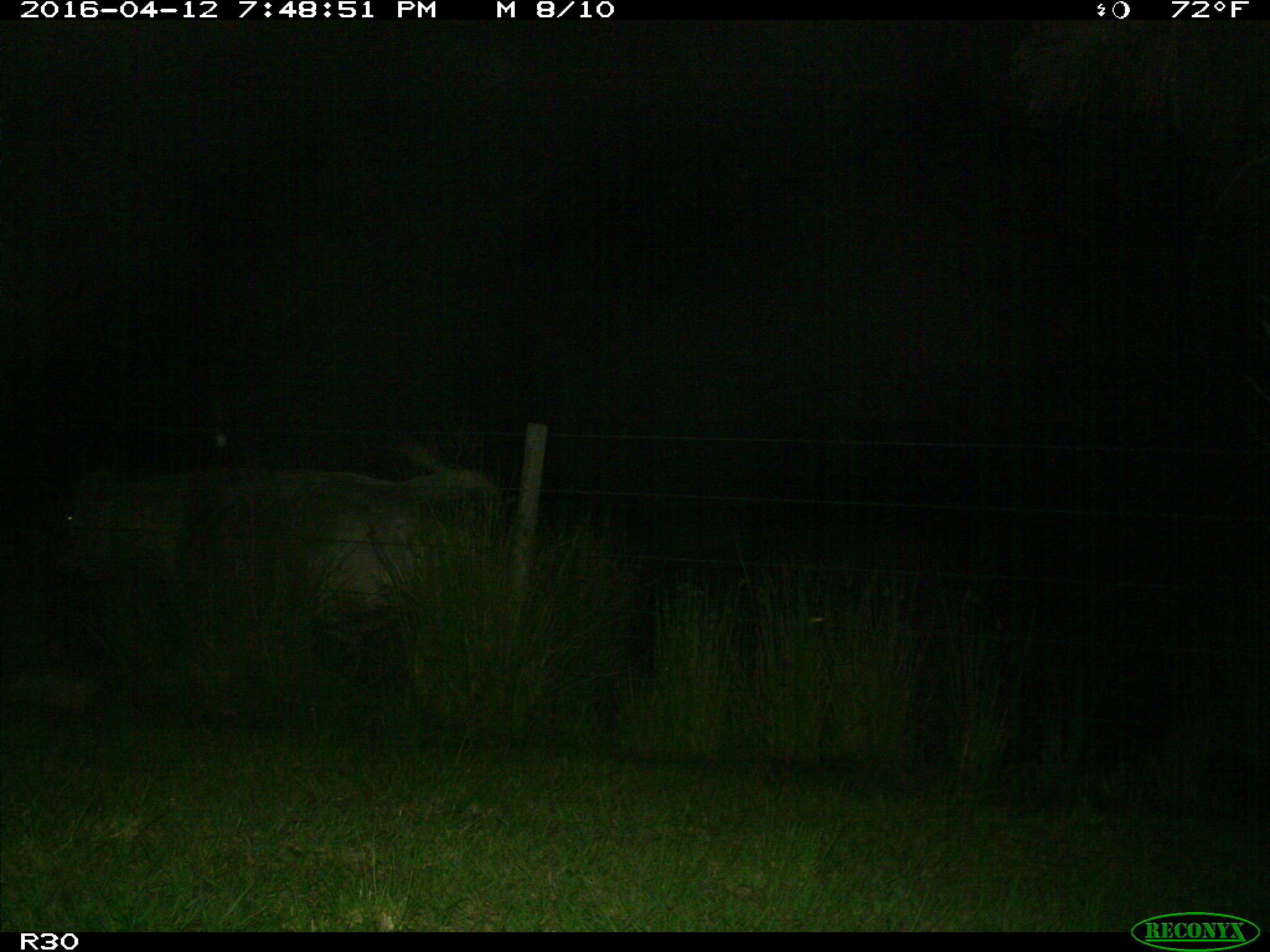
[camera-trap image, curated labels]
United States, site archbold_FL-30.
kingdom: Animalia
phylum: Chordata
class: Mammalia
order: Artiodactyla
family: Bovidae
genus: Bos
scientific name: Bos taurus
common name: domestic cow